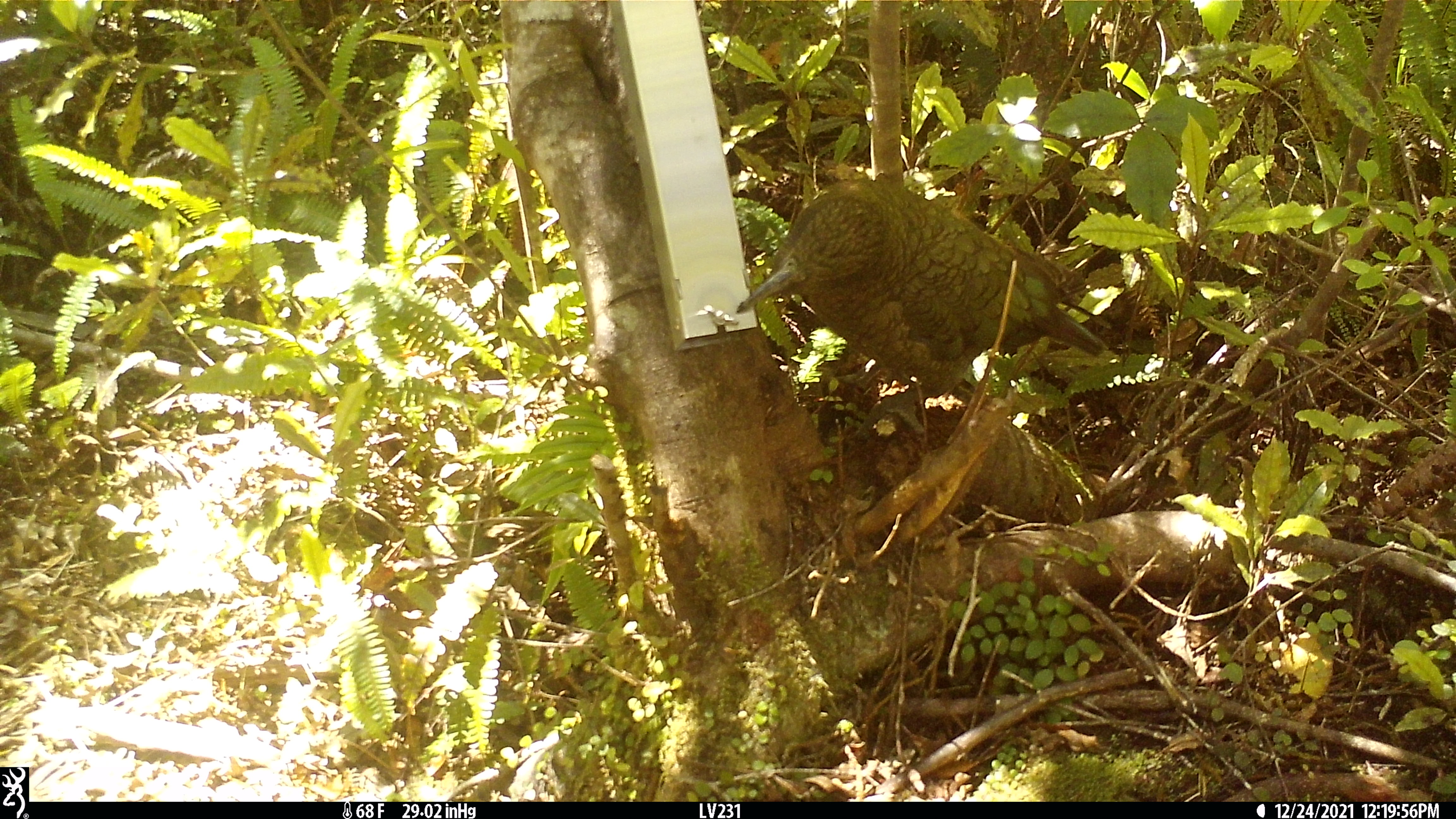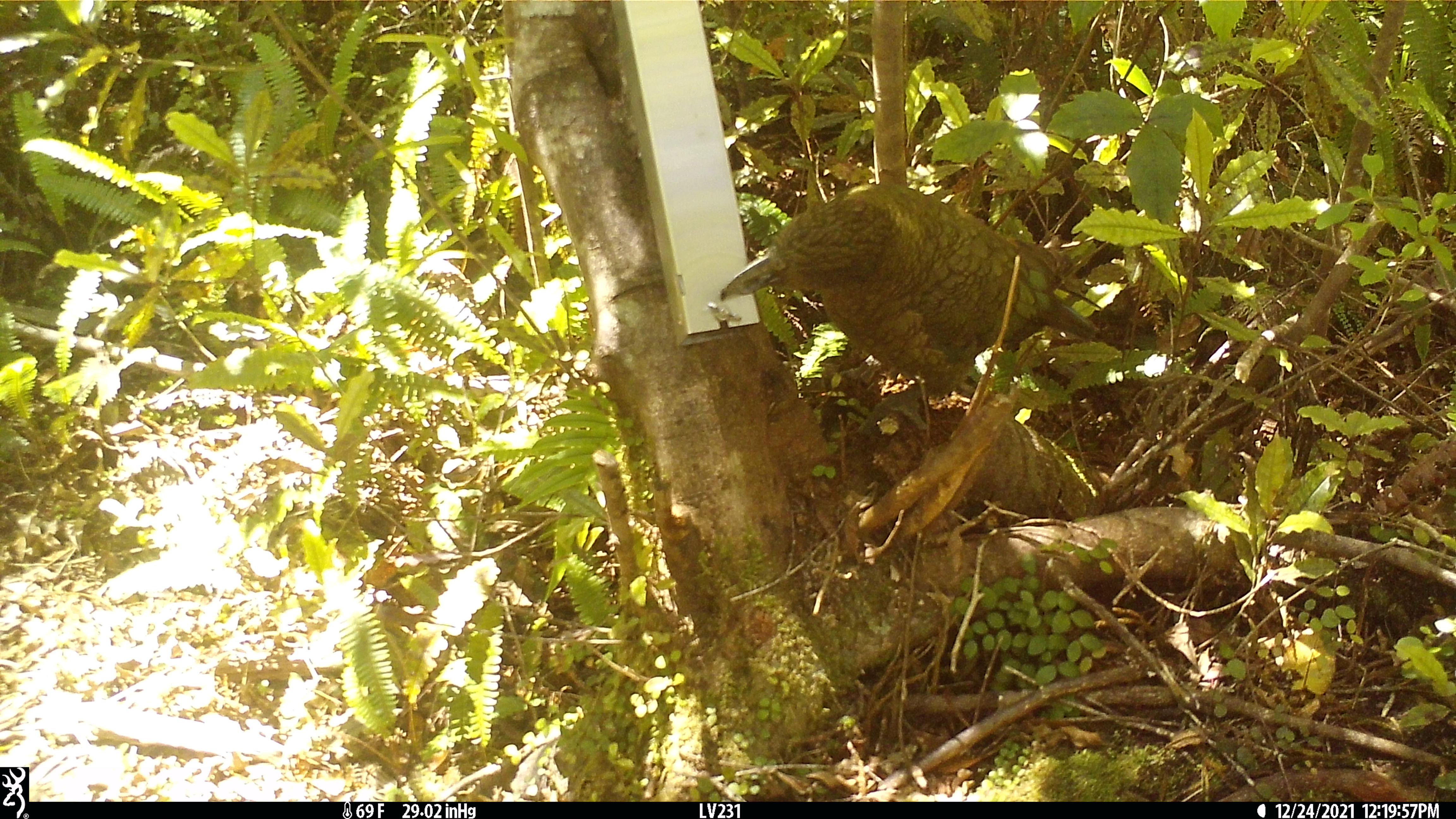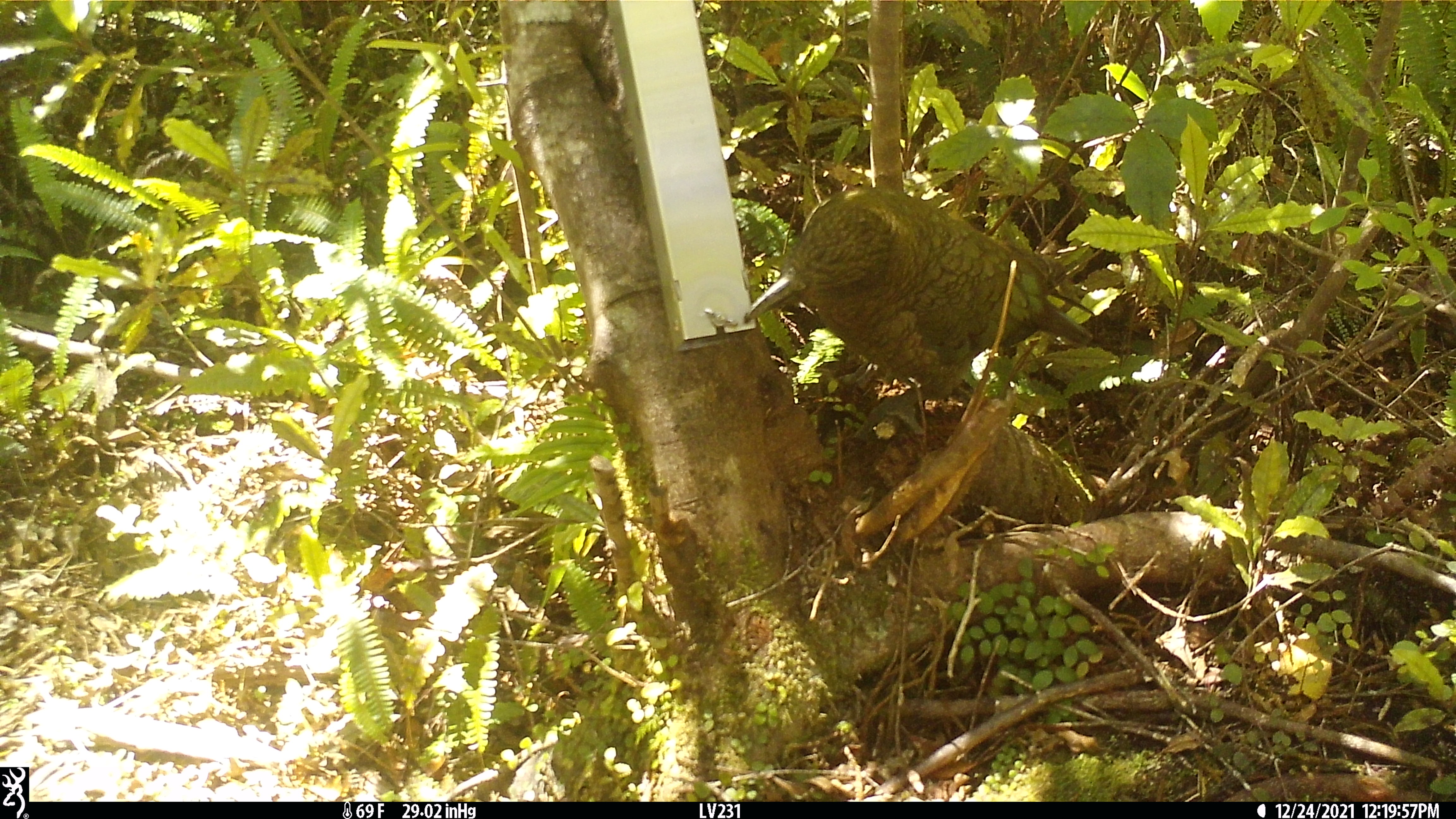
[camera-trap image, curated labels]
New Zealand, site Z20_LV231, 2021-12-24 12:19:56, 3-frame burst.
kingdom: Animalia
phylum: Chordata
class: Aves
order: Psittaciformes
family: Strigopidae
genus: Nestor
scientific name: Nestor notabilis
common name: kea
Kea (Nestor notabilis).